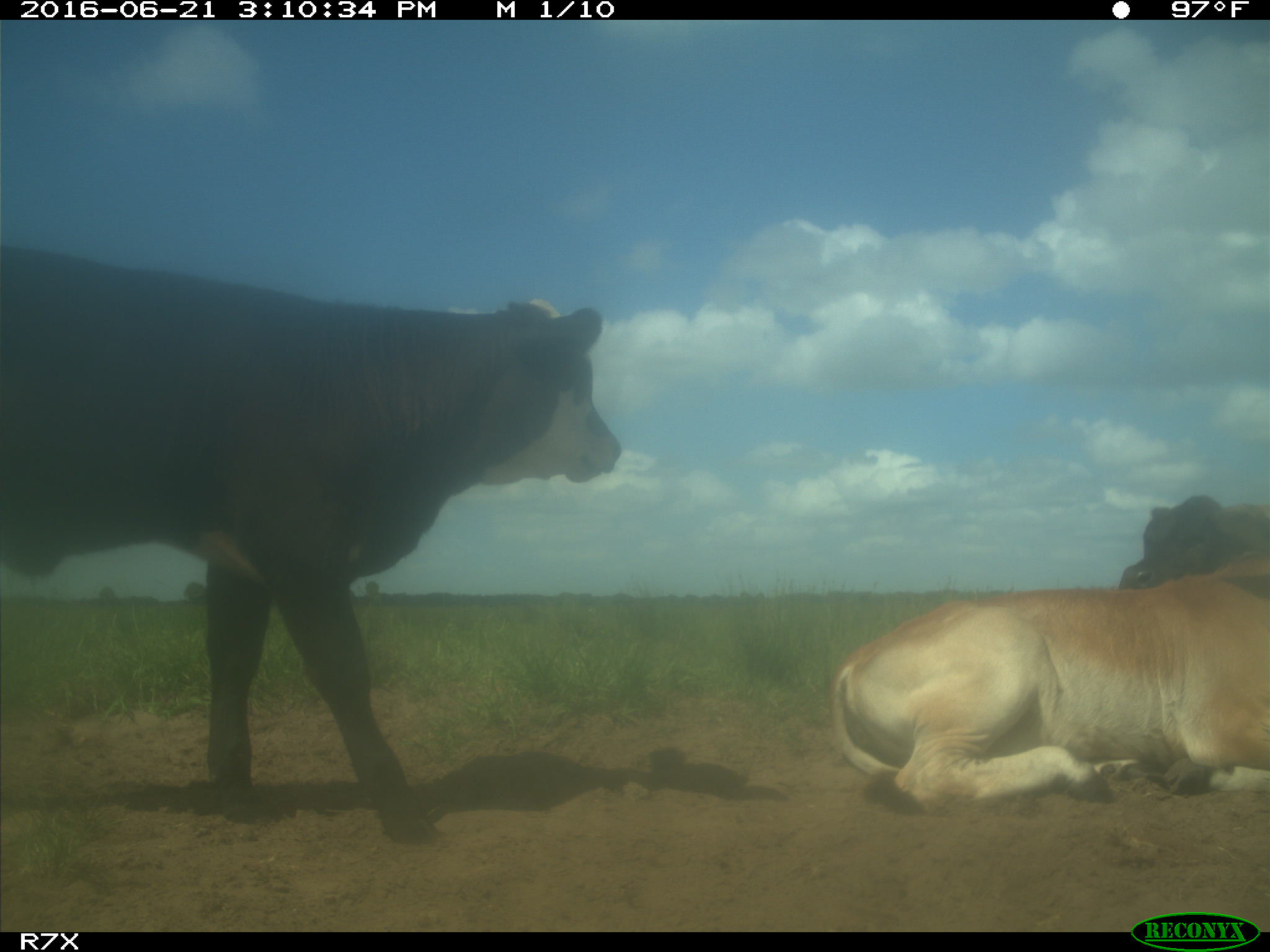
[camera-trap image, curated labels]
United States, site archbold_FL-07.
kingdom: Animalia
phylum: Chordata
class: Mammalia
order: Artiodactyla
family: Bovidae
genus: Bos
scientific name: Bos taurus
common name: domestic cow